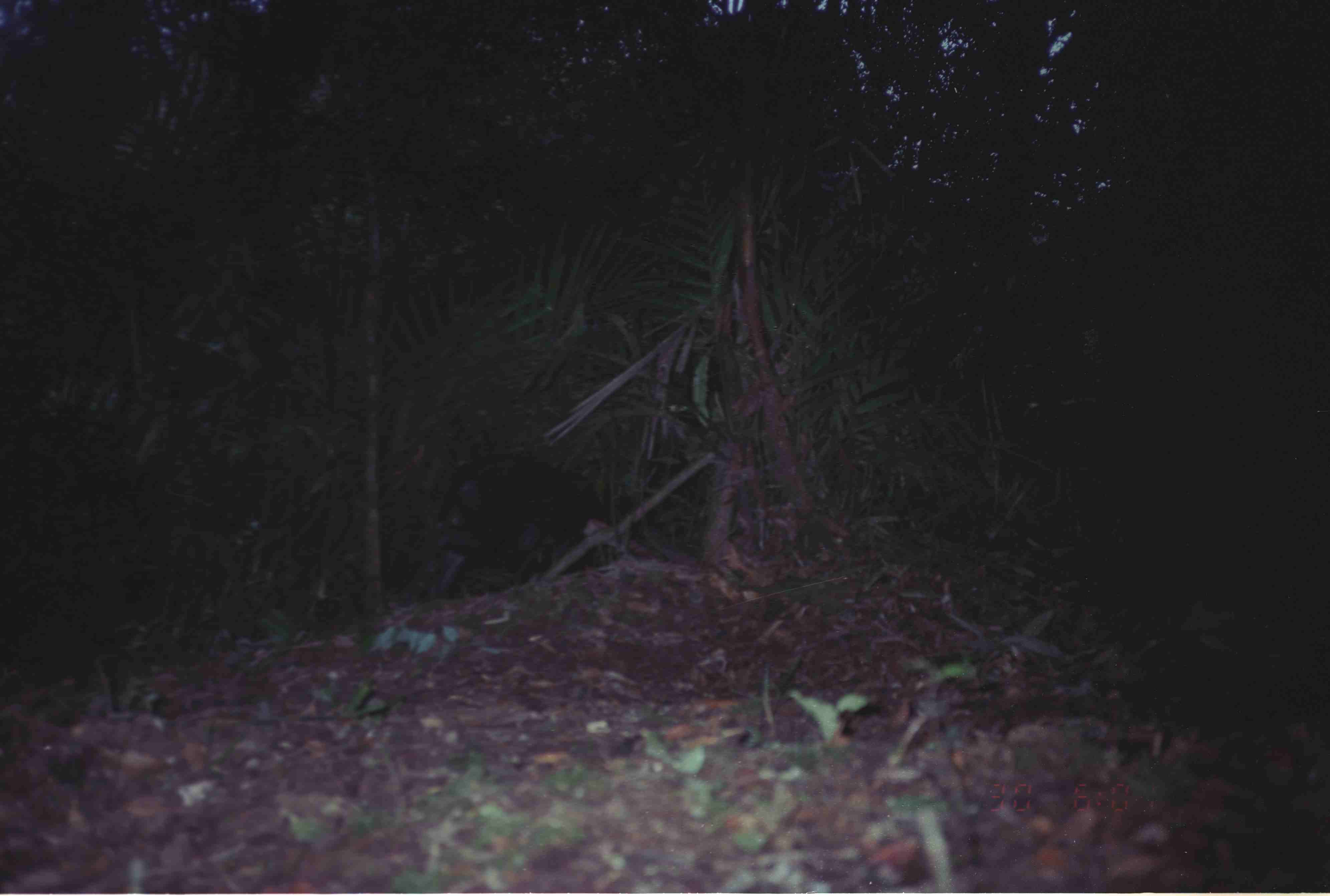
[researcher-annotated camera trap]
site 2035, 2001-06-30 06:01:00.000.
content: unidentified animal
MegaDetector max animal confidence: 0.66